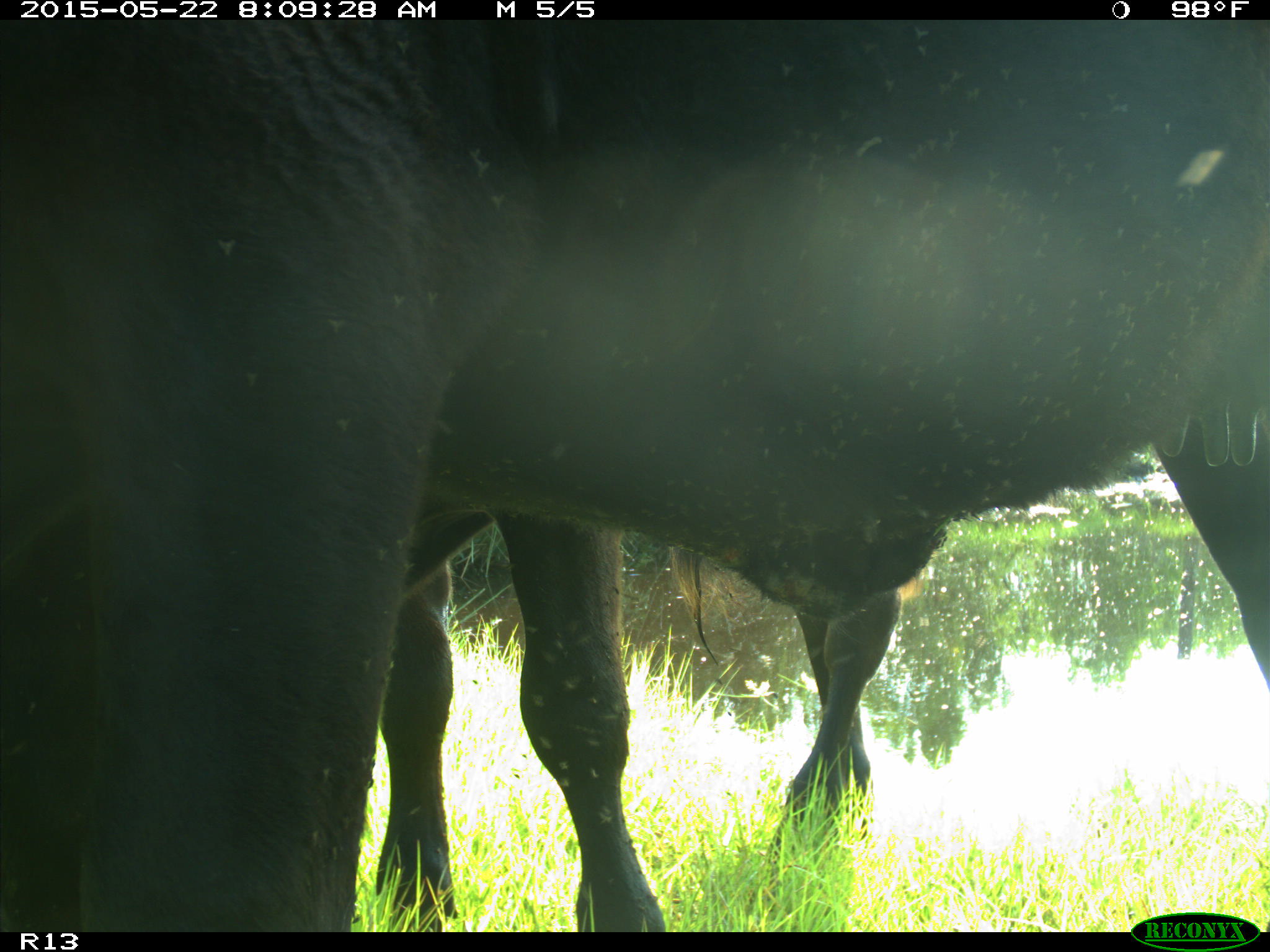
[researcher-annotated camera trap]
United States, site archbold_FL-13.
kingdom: Animalia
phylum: Chordata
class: Mammalia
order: Artiodactyla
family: Bovidae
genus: Bos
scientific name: Bos taurus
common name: domestic cow